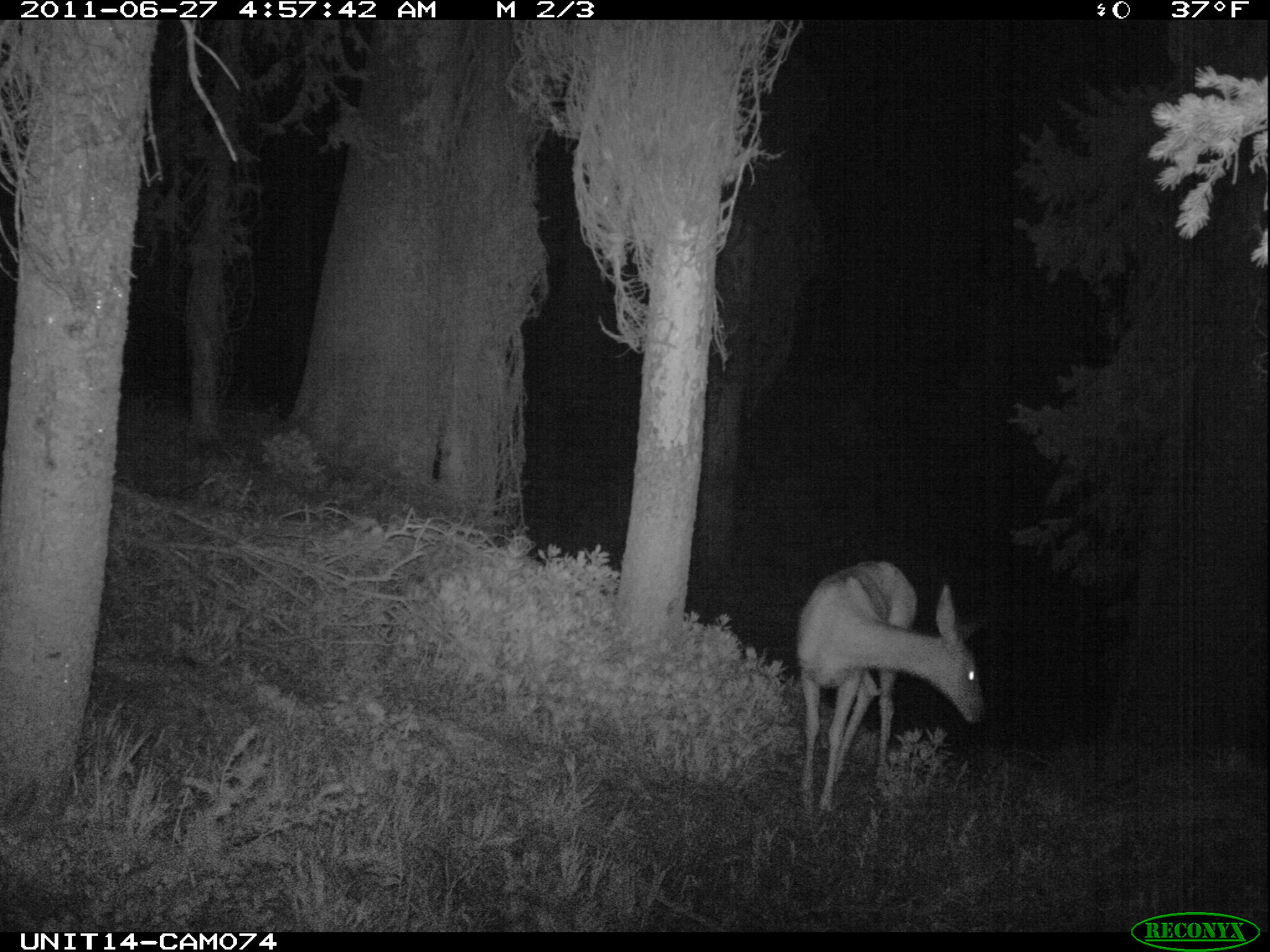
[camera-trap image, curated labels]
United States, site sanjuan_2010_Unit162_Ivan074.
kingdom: Animalia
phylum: Chordata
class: Mammalia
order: Artiodactyla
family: Cervidae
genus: Odocoileus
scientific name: Odocoileus hemionus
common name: mule deer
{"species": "Odocoileus hemionus (mule deer)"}